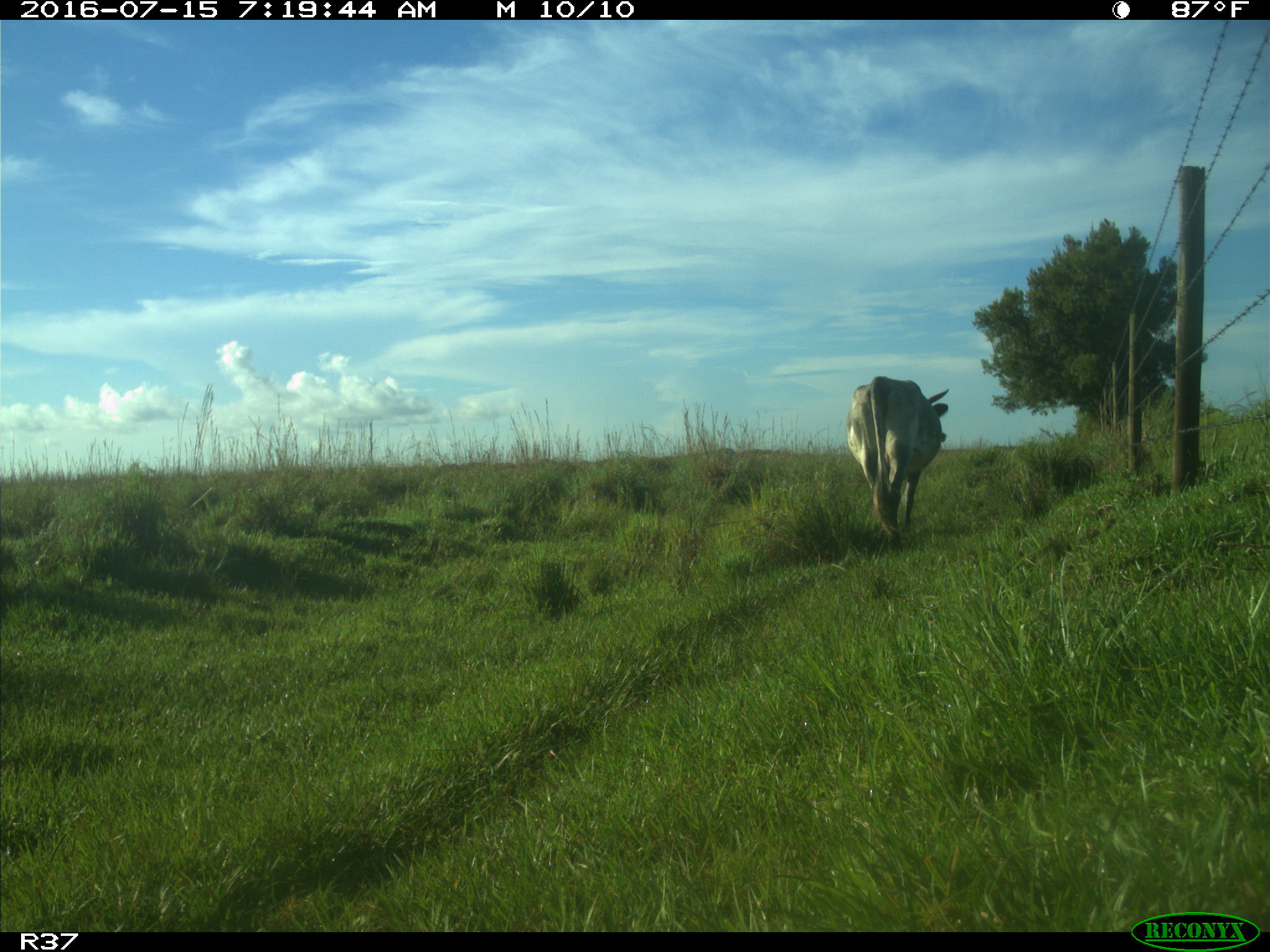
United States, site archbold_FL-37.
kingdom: Animalia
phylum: Chordata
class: Mammalia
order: Artiodactyla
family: Bovidae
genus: Bos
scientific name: Bos taurus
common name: domestic cow